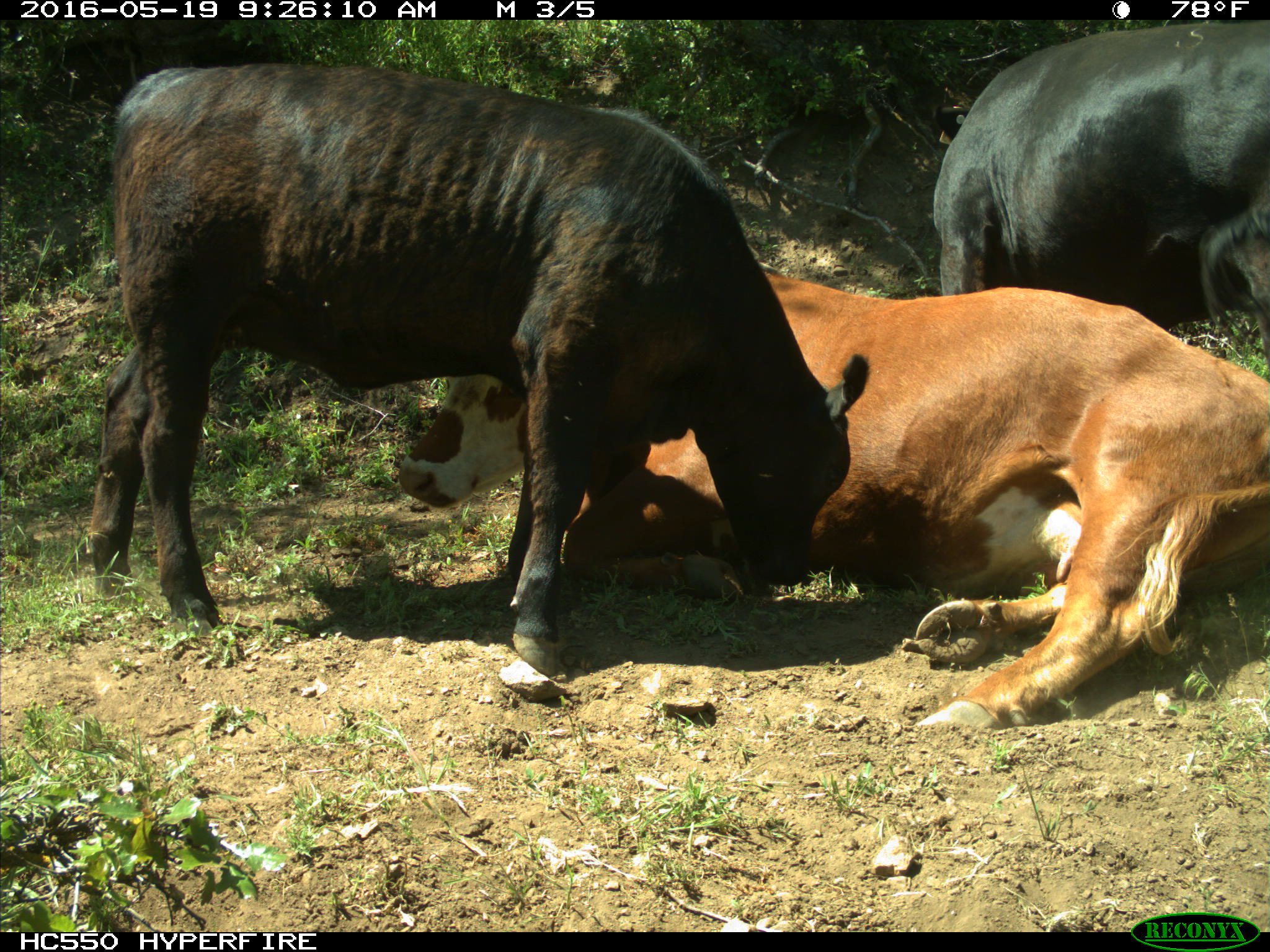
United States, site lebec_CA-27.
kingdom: Animalia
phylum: Chordata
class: Mammalia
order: Artiodactyla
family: Bovidae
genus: Bos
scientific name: Bos taurus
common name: domestic cow